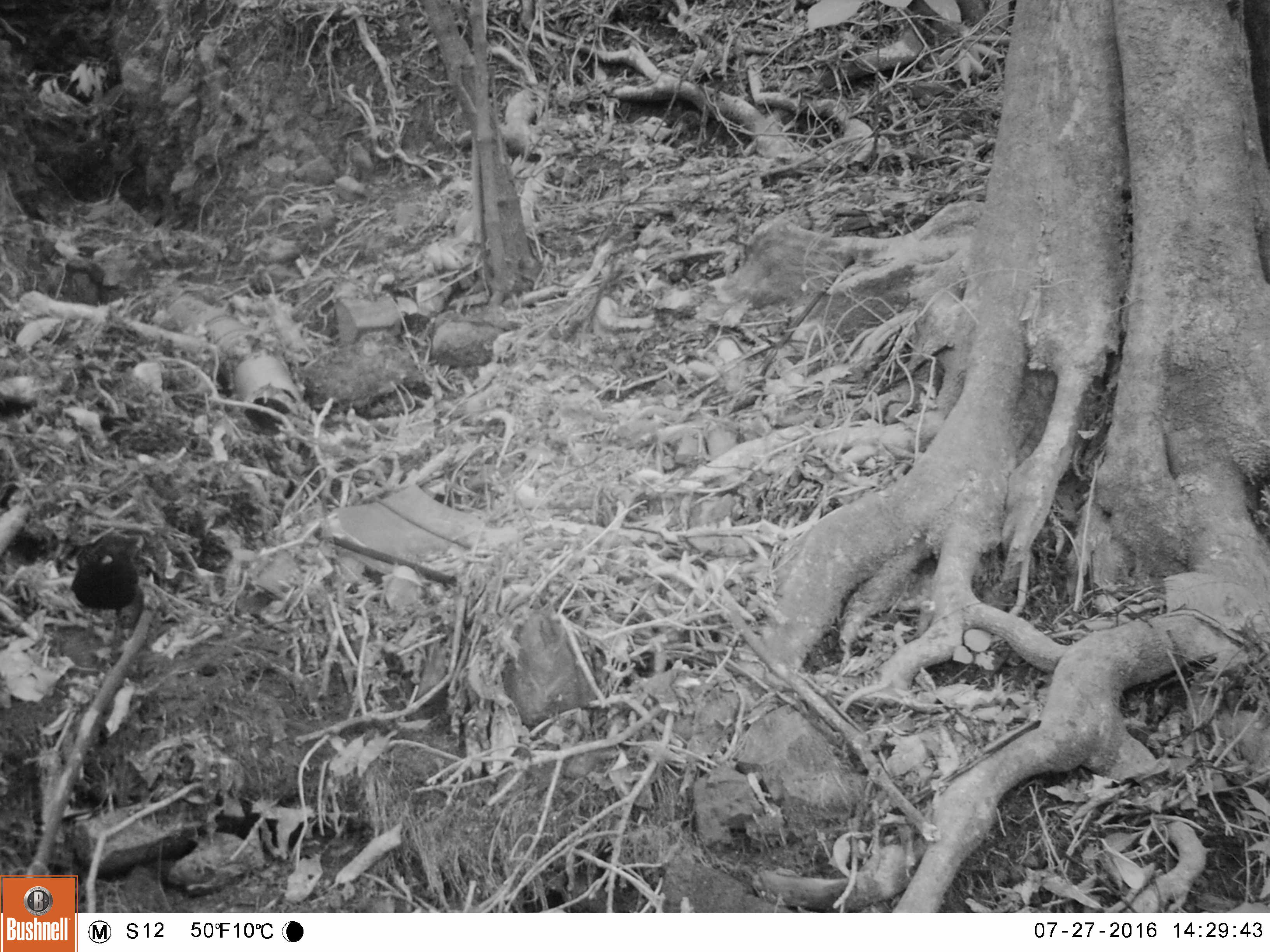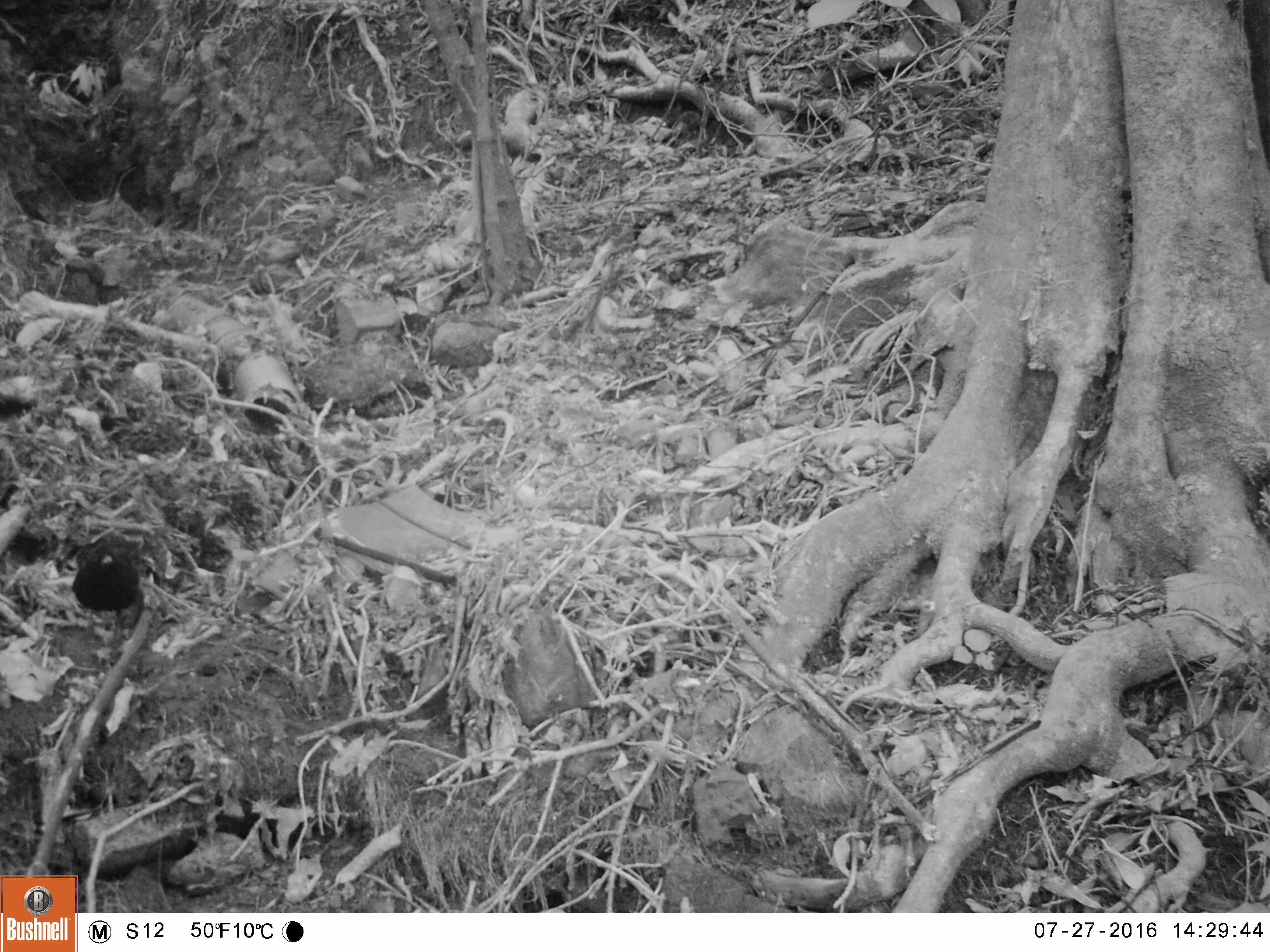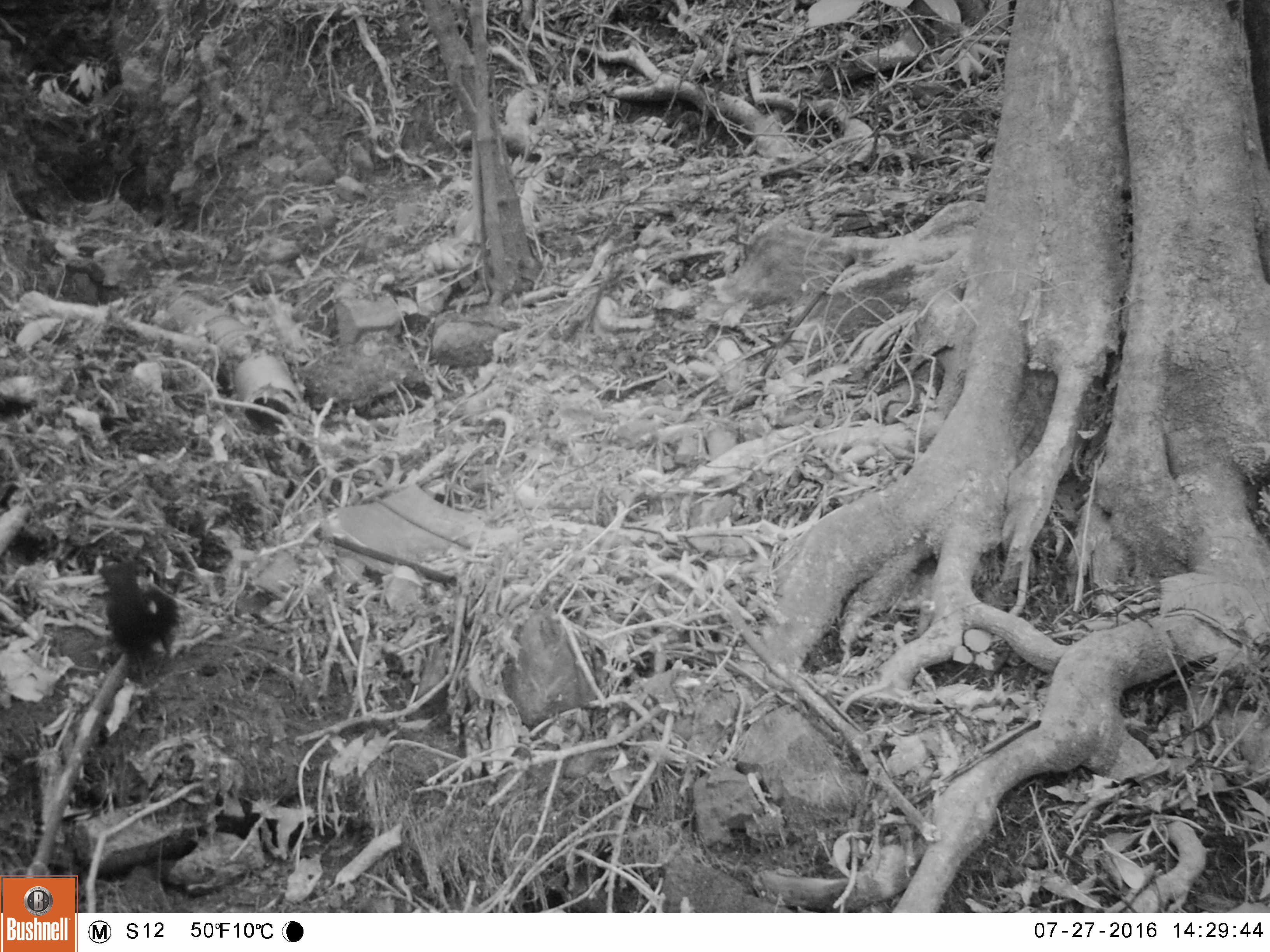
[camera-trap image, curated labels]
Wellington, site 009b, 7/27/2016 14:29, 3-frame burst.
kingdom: Animalia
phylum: Chordata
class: Aves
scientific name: Aves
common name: bird